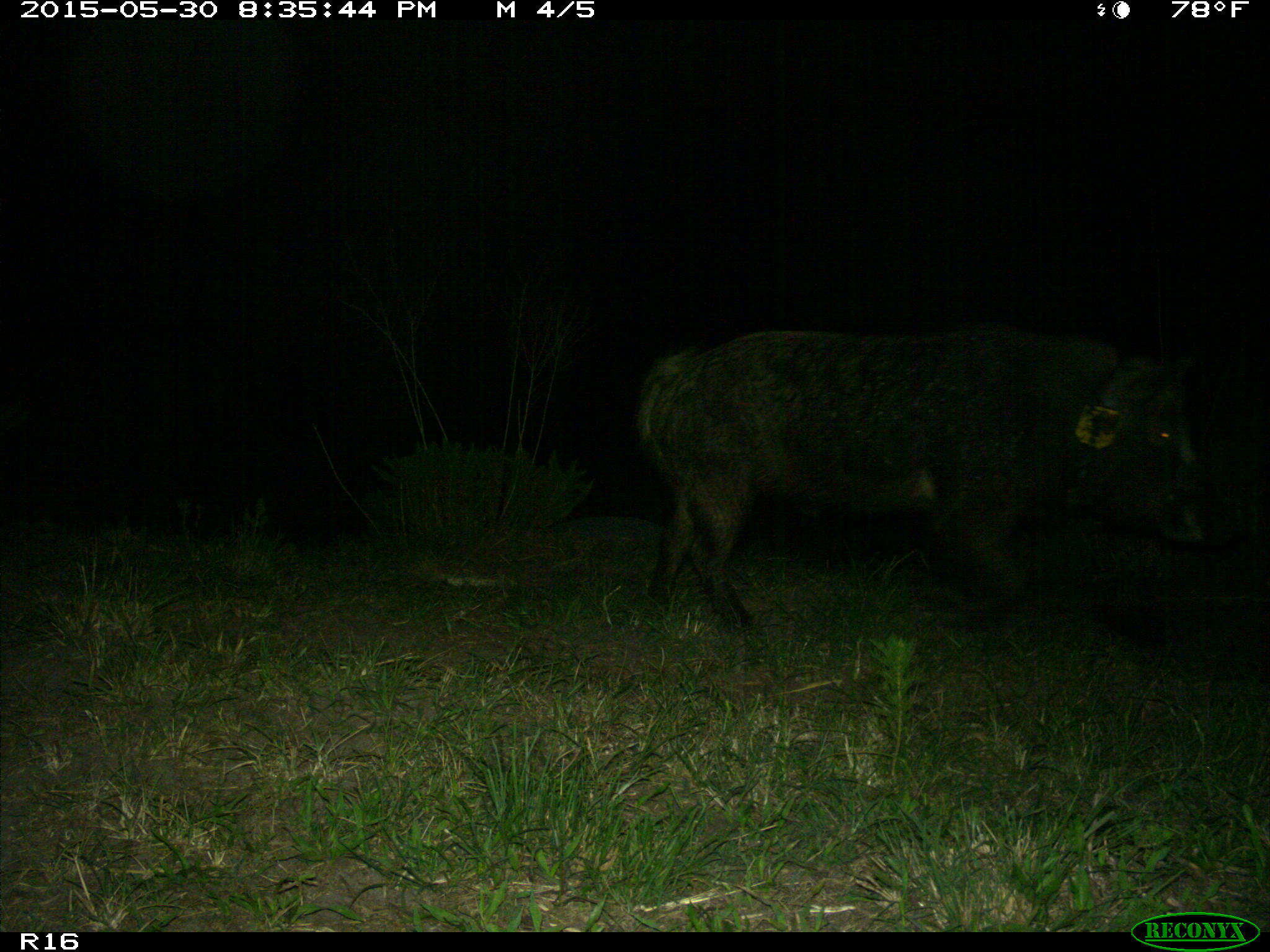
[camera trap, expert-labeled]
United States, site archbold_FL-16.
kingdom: Animalia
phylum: Chordata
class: Mammalia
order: Artiodactyla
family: Suidae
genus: Sus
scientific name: Sus scrofa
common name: wild boar